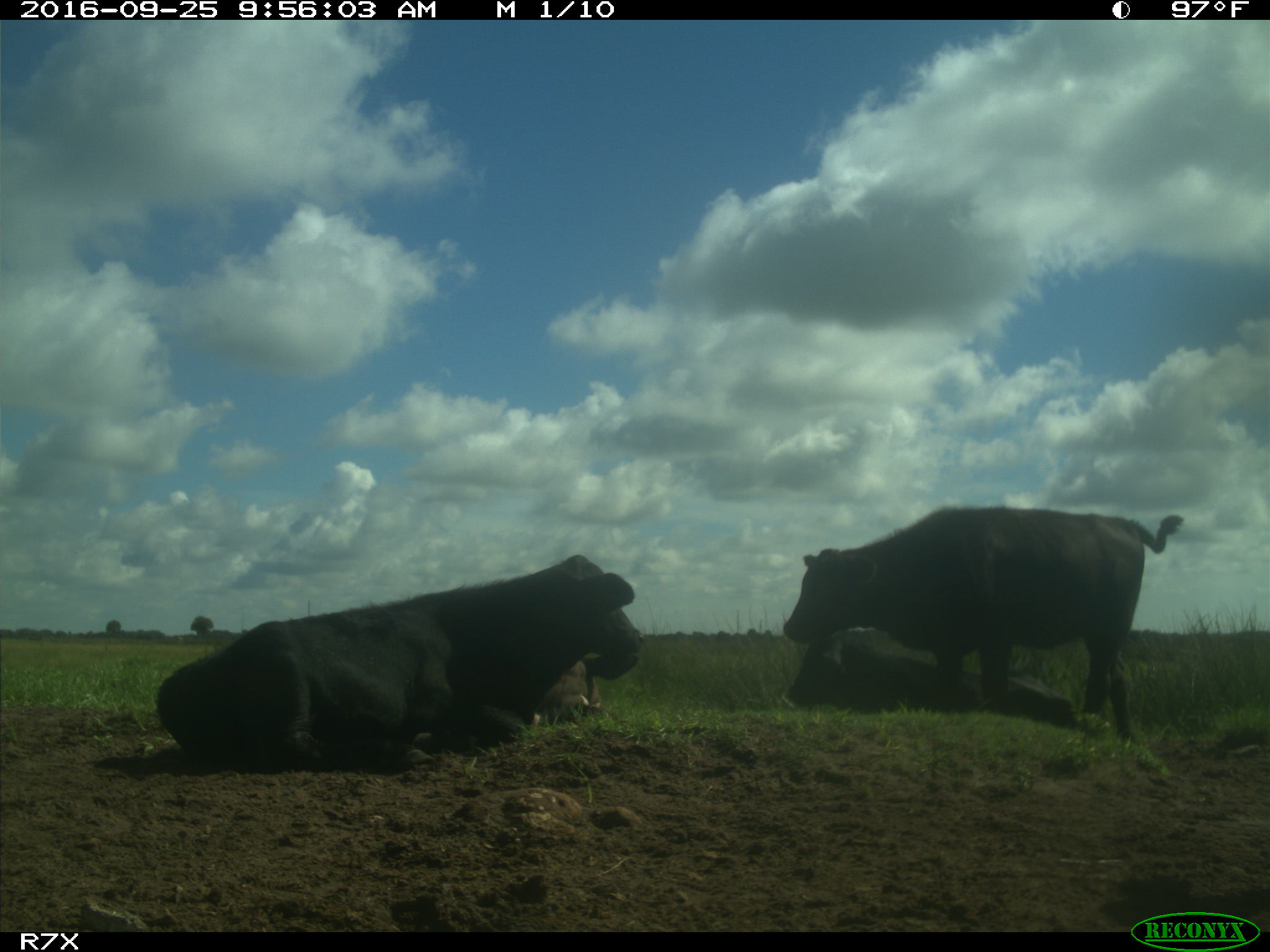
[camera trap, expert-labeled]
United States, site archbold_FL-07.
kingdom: Animalia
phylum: Chordata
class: Mammalia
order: Artiodactyla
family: Bovidae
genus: Bos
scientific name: Bos taurus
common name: domestic cow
Bos taurus (domestic cow).